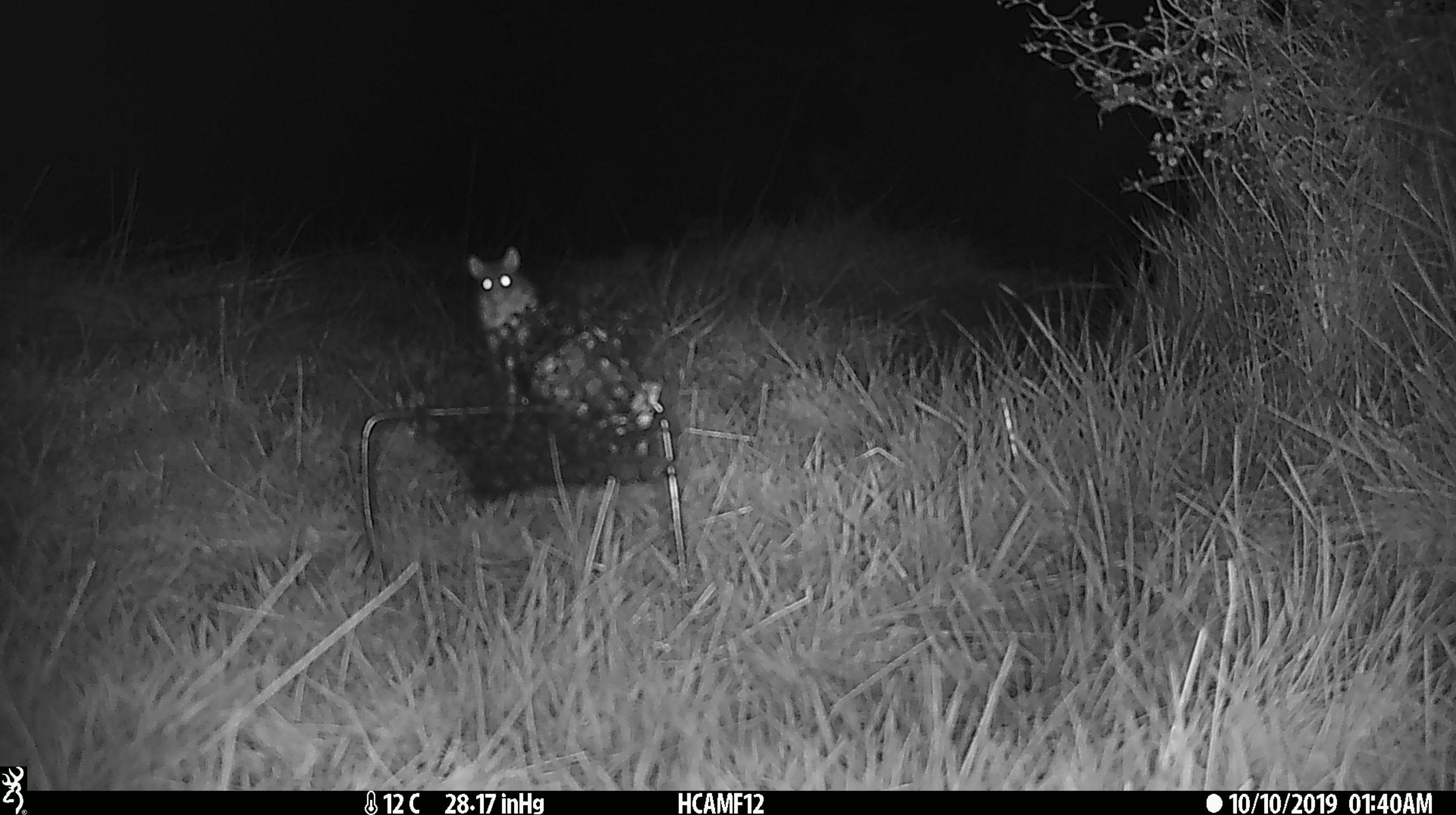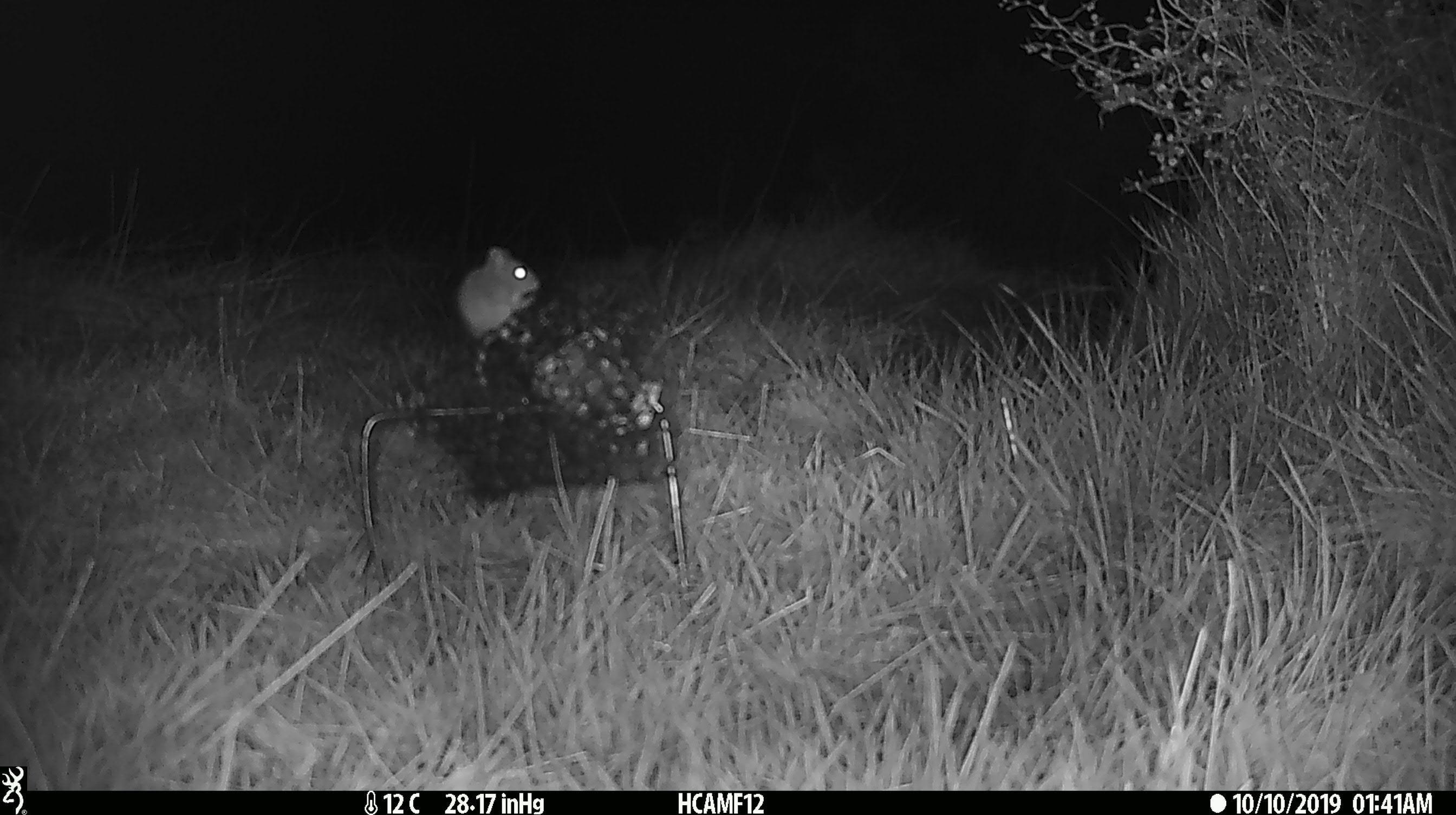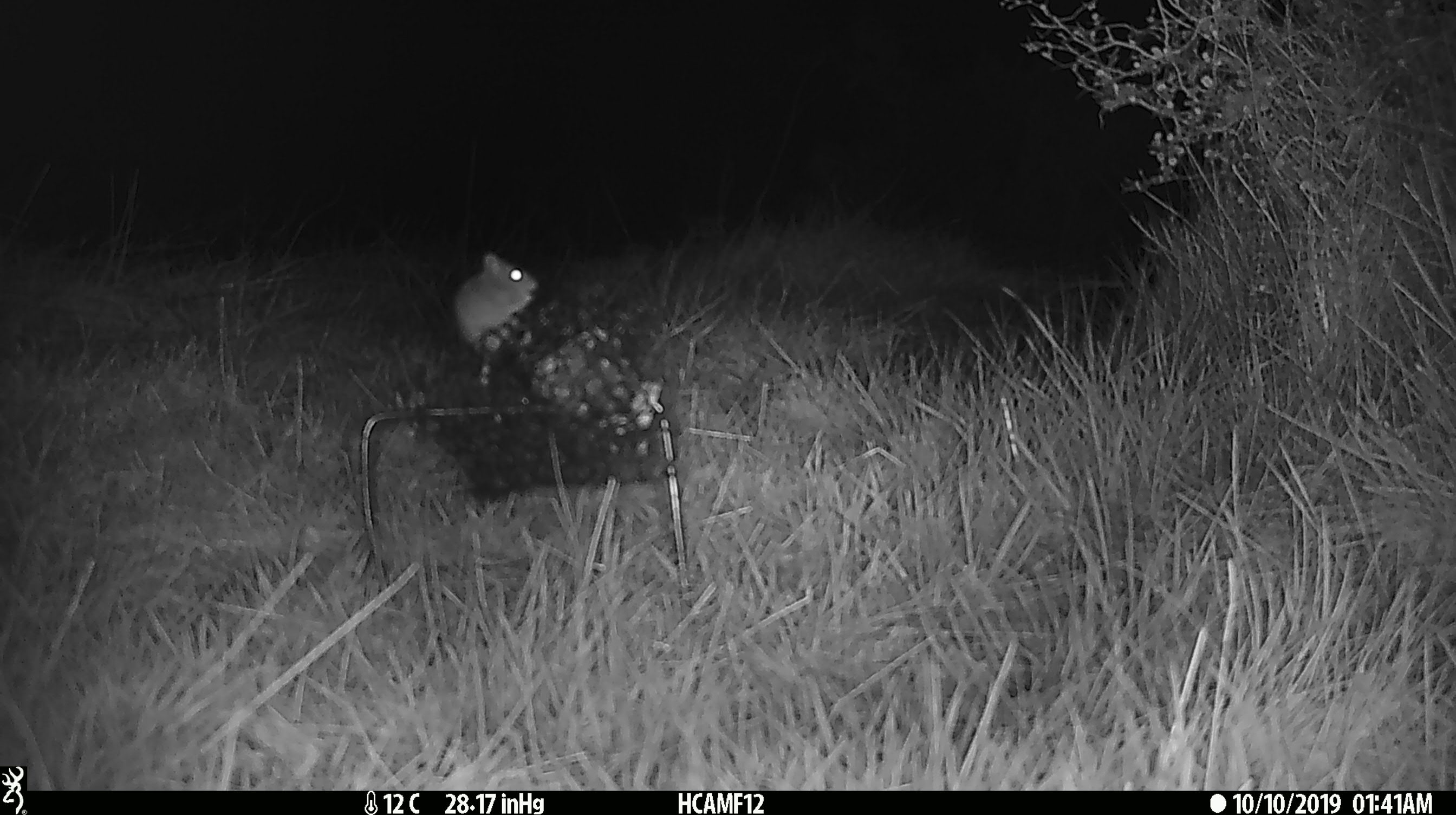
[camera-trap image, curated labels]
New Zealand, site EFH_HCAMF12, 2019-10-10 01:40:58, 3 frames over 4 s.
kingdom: Animalia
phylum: Chordata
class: Mammalia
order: Rodentia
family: Muridae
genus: Mus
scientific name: Mus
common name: mouse